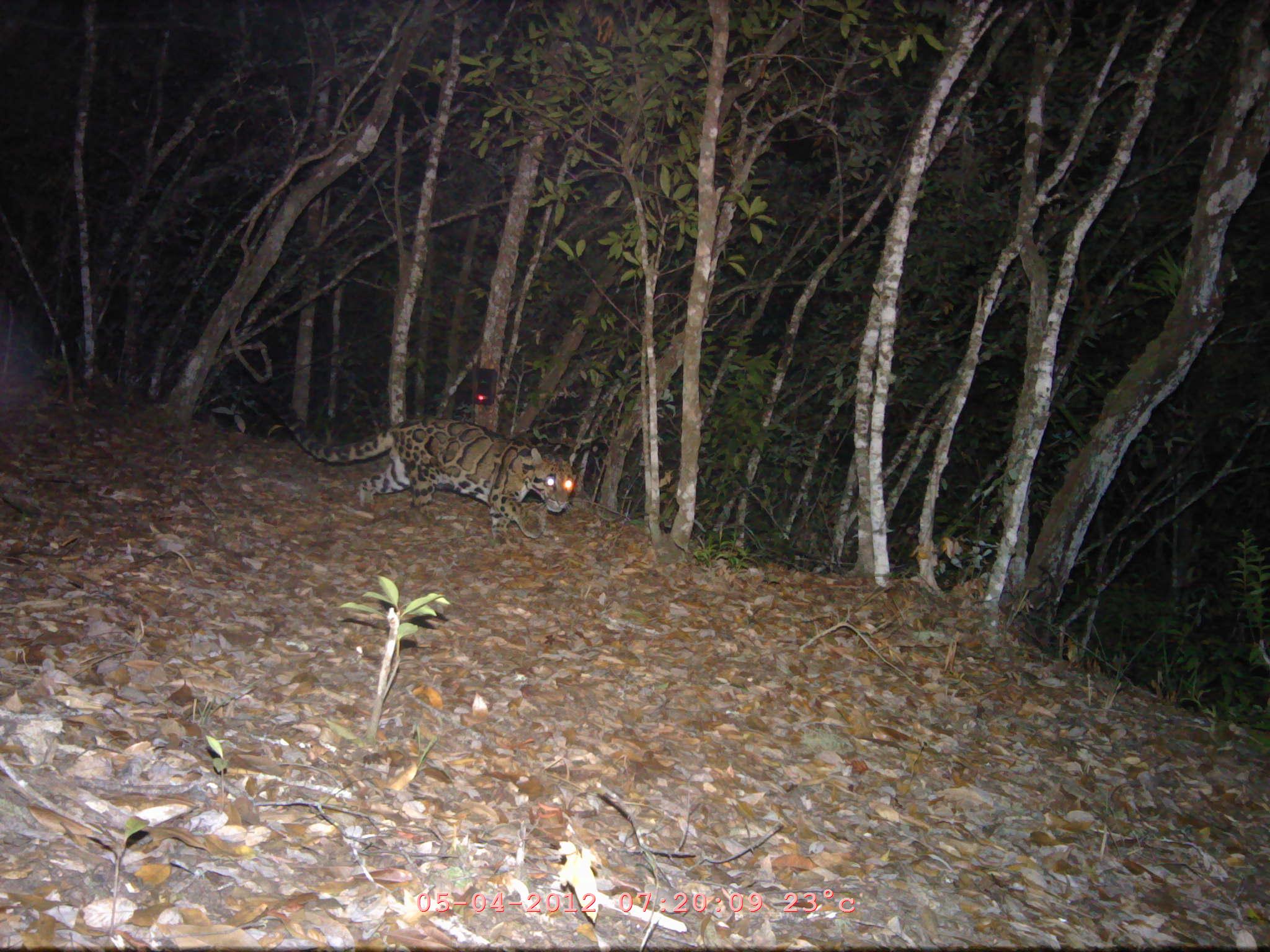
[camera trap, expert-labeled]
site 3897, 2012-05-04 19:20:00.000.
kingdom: Animalia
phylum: Chordata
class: Mammalia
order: Carnivora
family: Felidae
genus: Neofelis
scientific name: Neofelis nebulosa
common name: mainland clouded leopard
Neofelis nebulosa (mainland clouded leopard), count 1.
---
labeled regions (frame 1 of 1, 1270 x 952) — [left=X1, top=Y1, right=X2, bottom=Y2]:
neofelis nebulosa: [left=250, top=387, right=577, bottom=544]